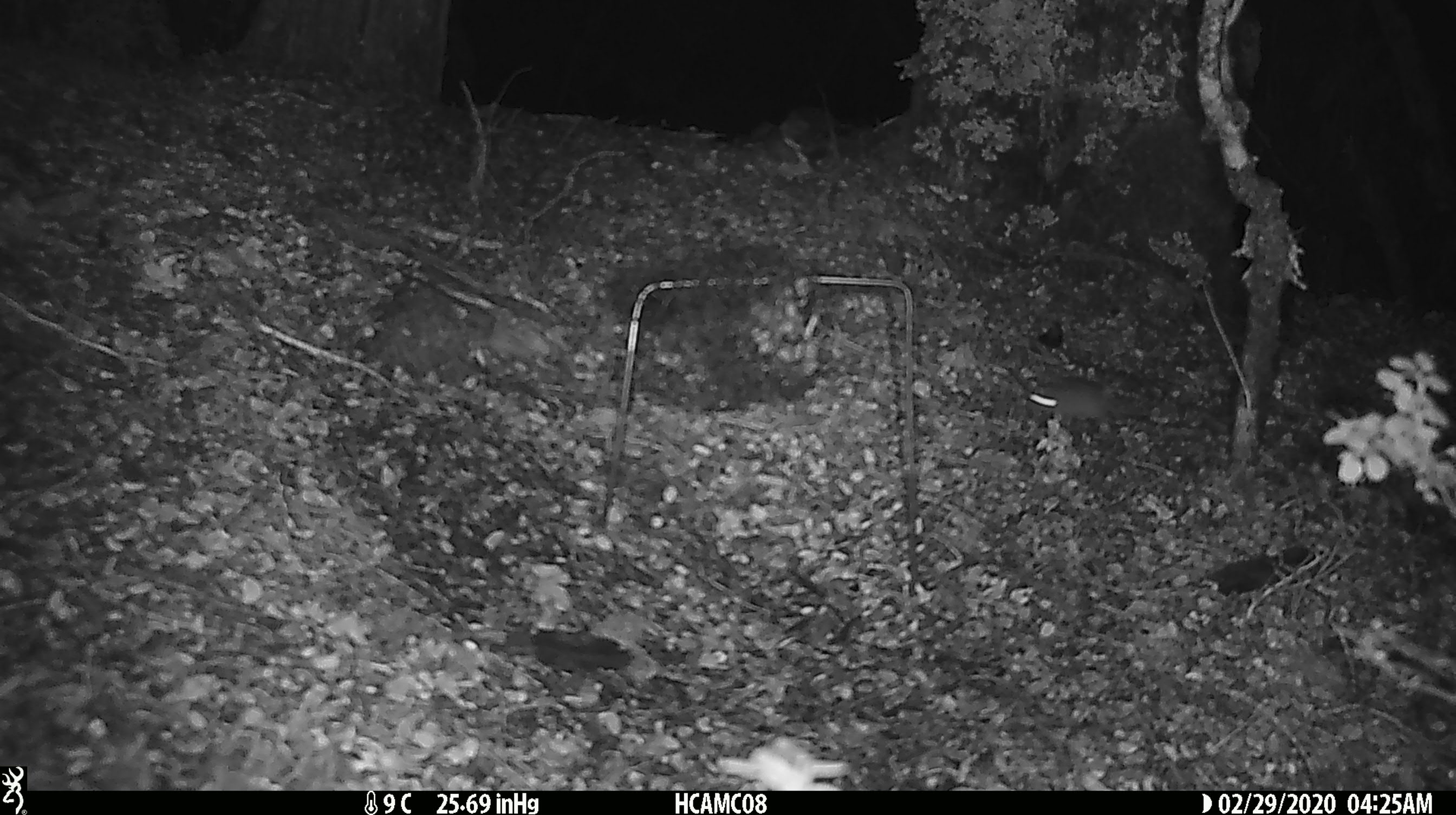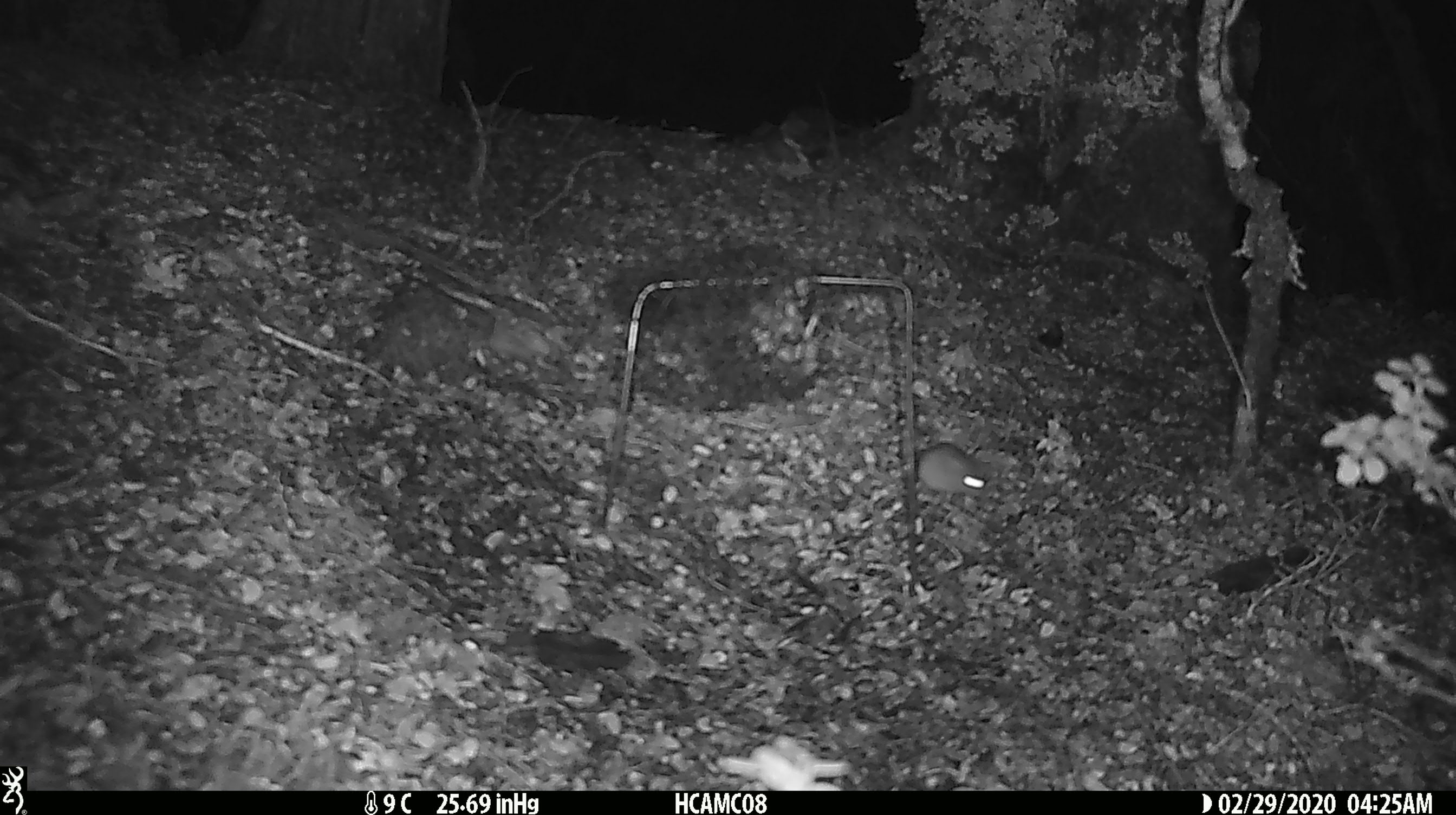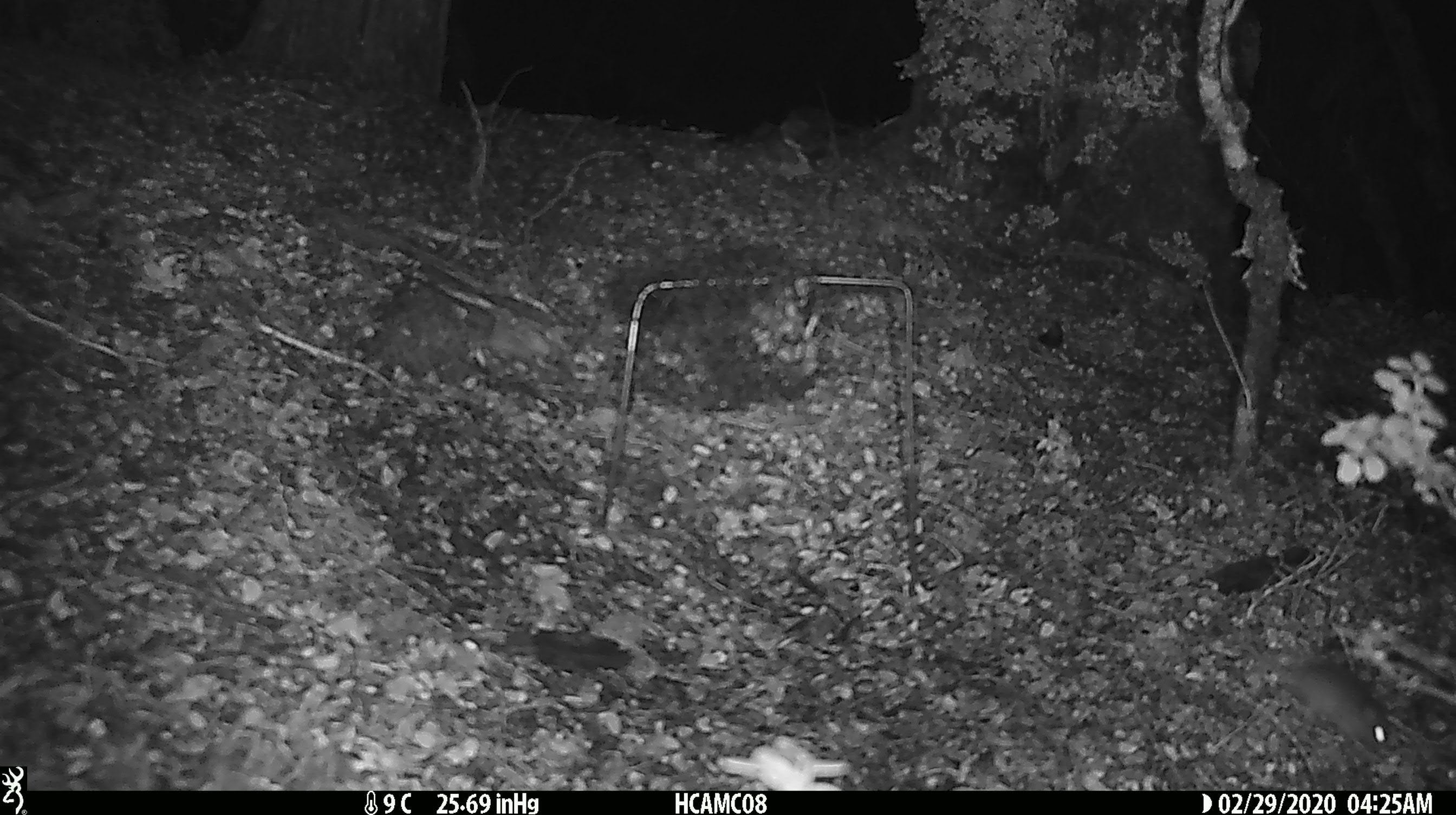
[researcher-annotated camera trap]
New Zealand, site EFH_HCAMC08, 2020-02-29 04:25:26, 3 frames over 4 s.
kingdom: Animalia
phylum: Chordata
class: Mammalia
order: Rodentia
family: Muridae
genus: Mus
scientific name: Mus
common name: mouse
Mouse (Mus).